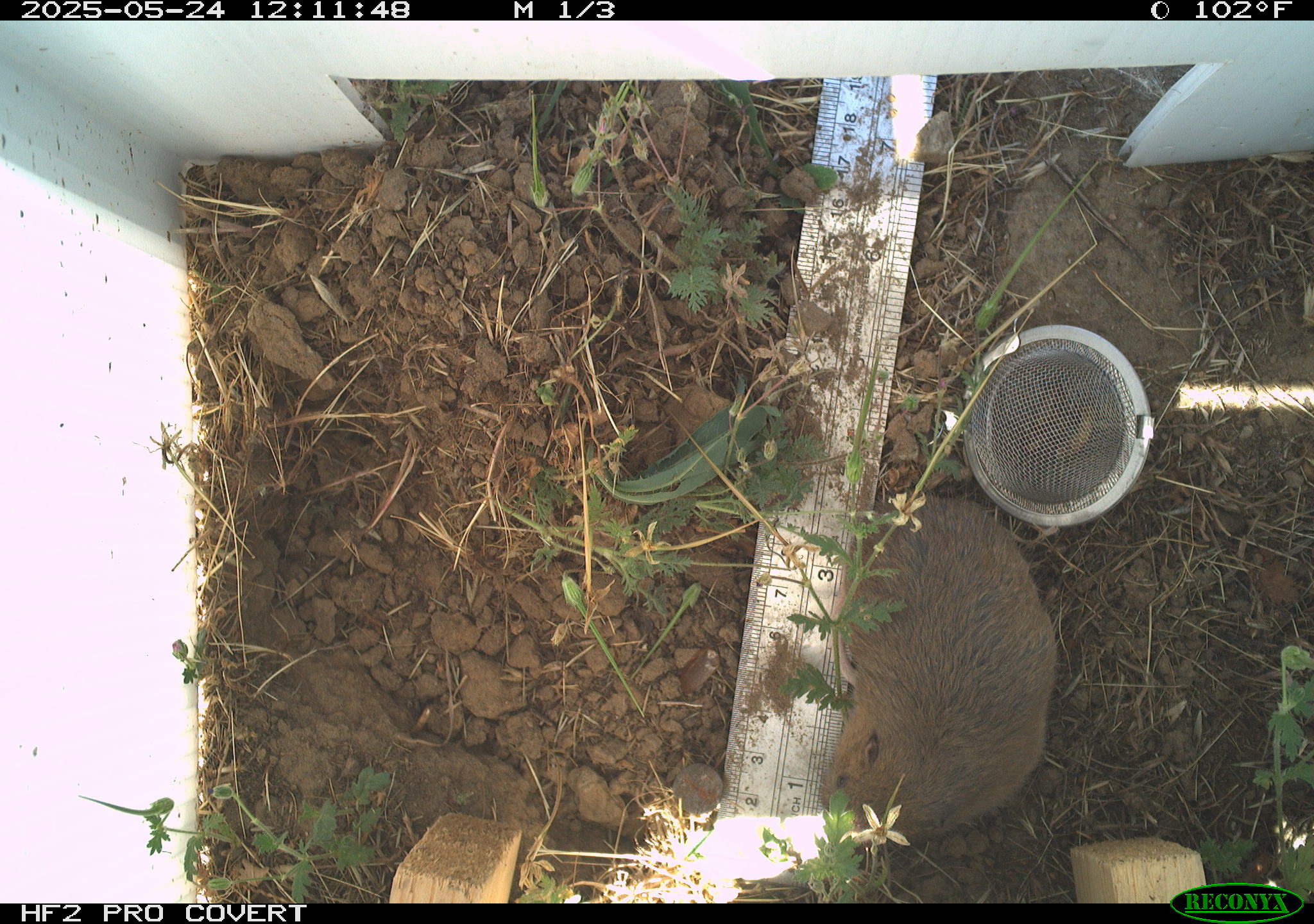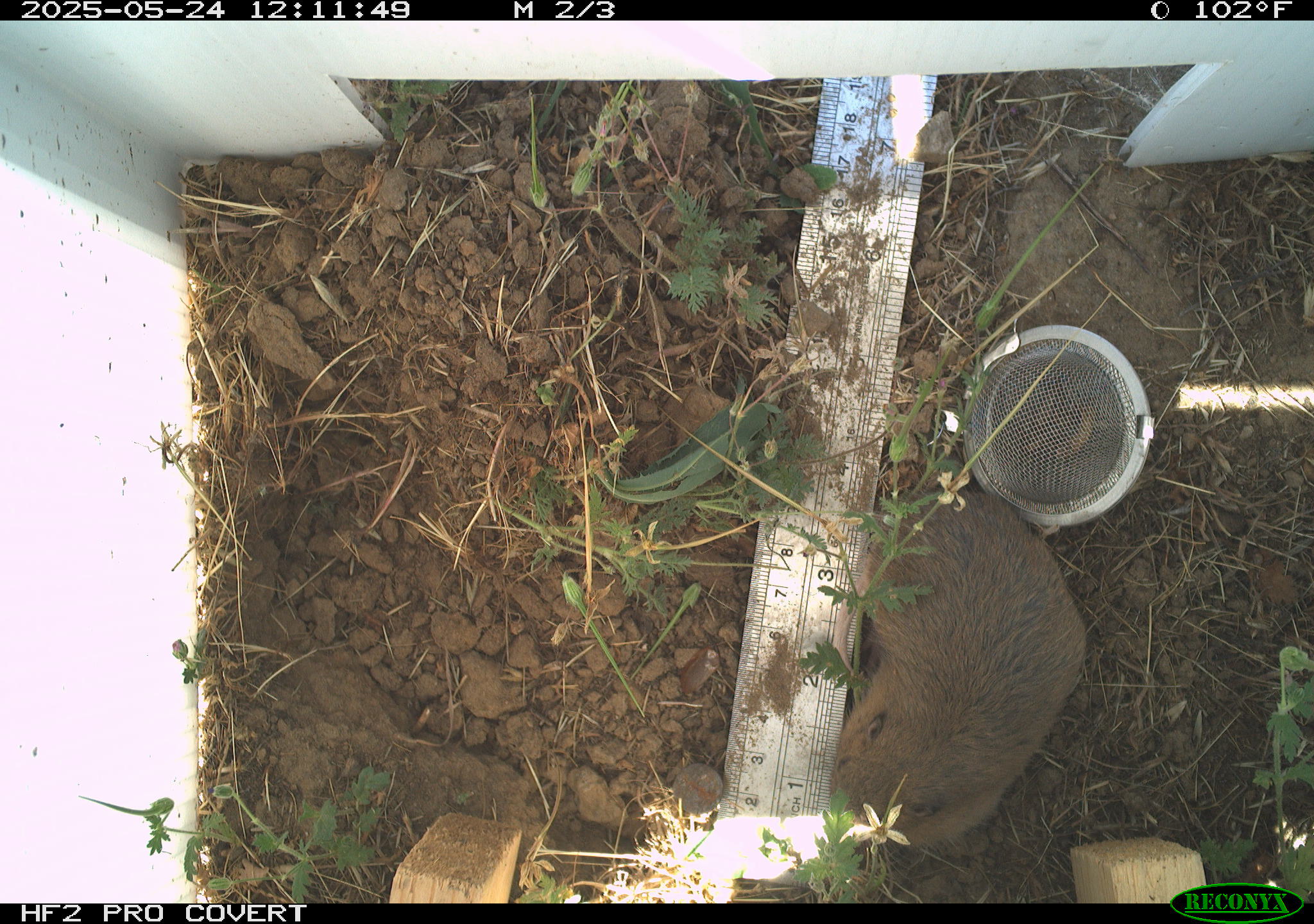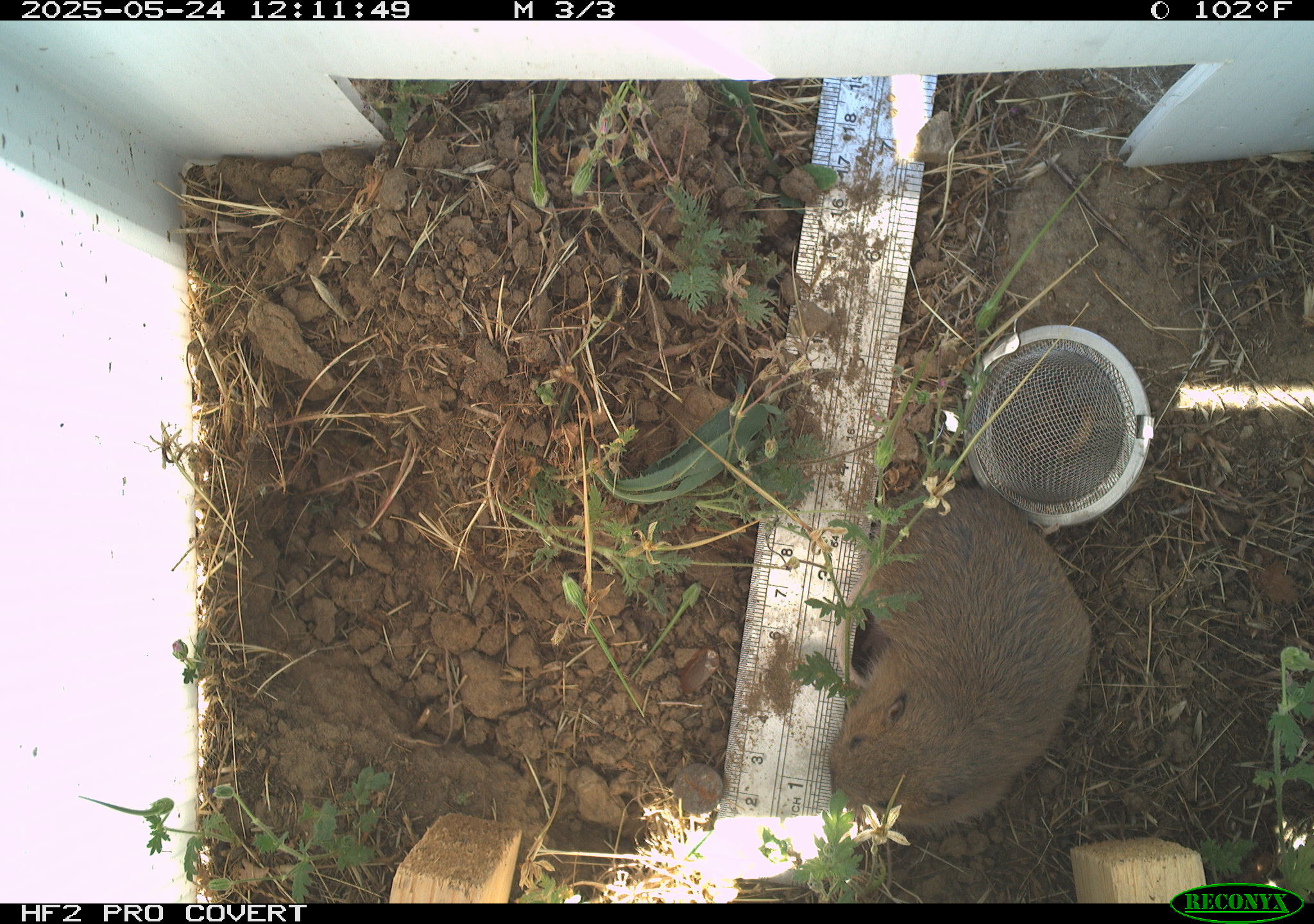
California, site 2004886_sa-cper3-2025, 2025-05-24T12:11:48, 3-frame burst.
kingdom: Animalia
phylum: Chordata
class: Mammalia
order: Rodentia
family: Cricetidae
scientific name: Arvicolinae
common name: voles, lemmings, and muskrats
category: arvicolinae subfamily